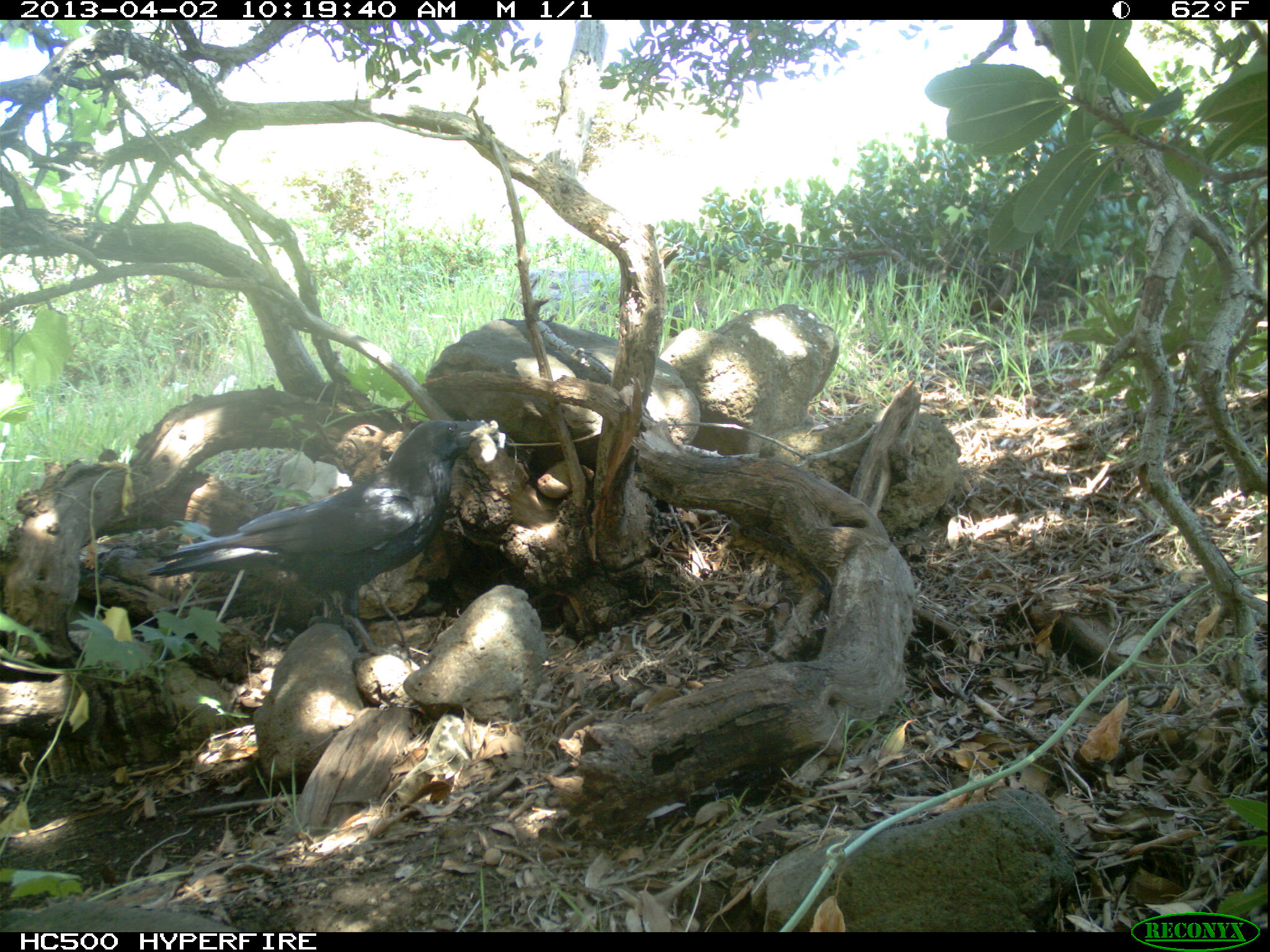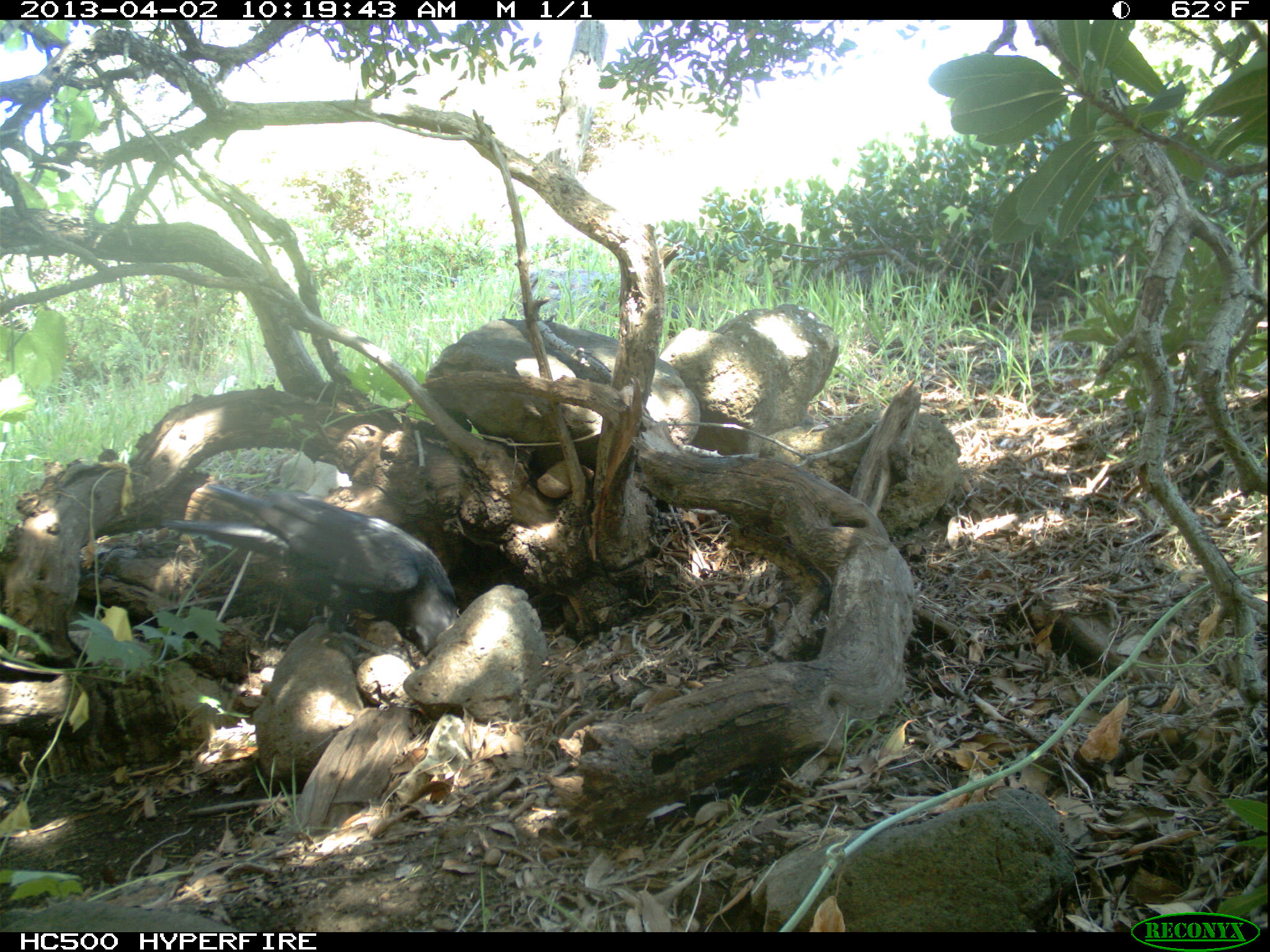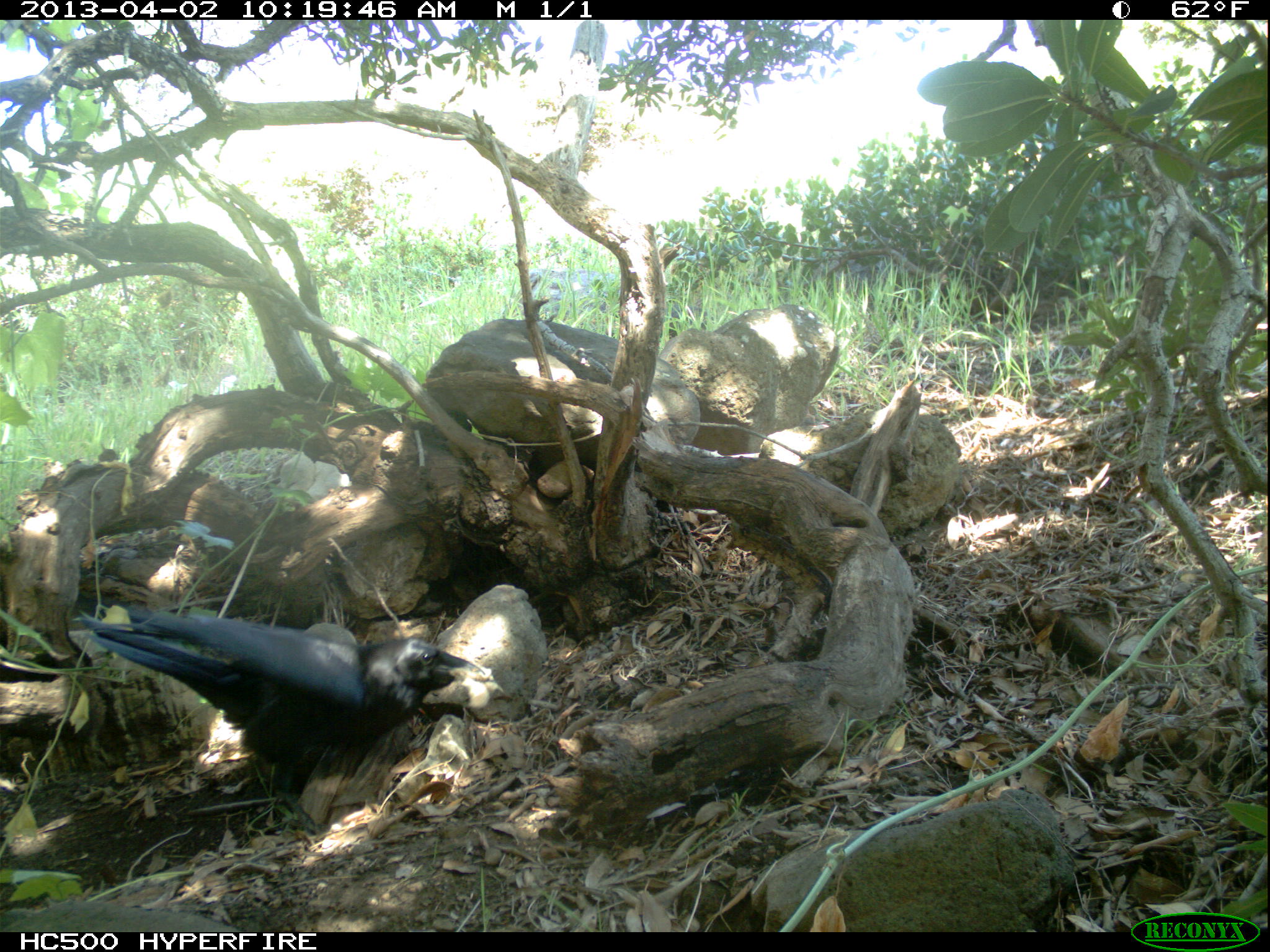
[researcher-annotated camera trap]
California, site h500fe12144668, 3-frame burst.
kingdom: Animalia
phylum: Chordata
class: Aves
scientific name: Aves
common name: bird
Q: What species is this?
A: Bird (Aves).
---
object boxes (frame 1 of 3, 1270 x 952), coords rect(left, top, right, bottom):
bird: rect(148, 419, 489, 658)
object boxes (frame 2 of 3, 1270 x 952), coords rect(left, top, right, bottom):
bird: rect(162, 482, 461, 665)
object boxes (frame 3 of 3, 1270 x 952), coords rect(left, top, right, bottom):
bird: rect(82, 605, 495, 835)